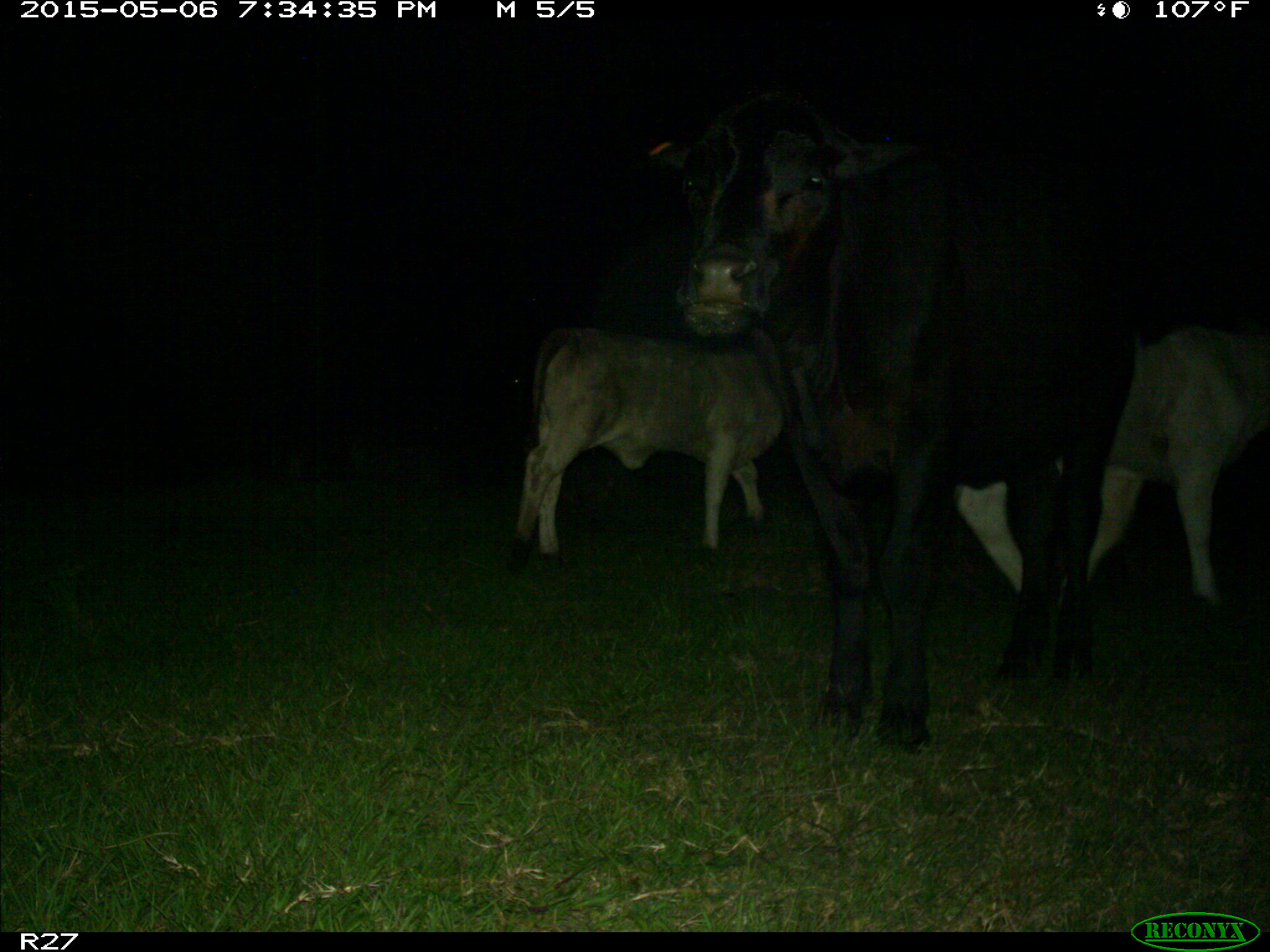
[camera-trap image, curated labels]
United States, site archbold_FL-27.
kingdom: Animalia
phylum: Chordata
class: Mammalia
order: Artiodactyla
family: Bovidae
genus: Bos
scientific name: Bos taurus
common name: domestic cow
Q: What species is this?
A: Bos taurus (domestic cow).